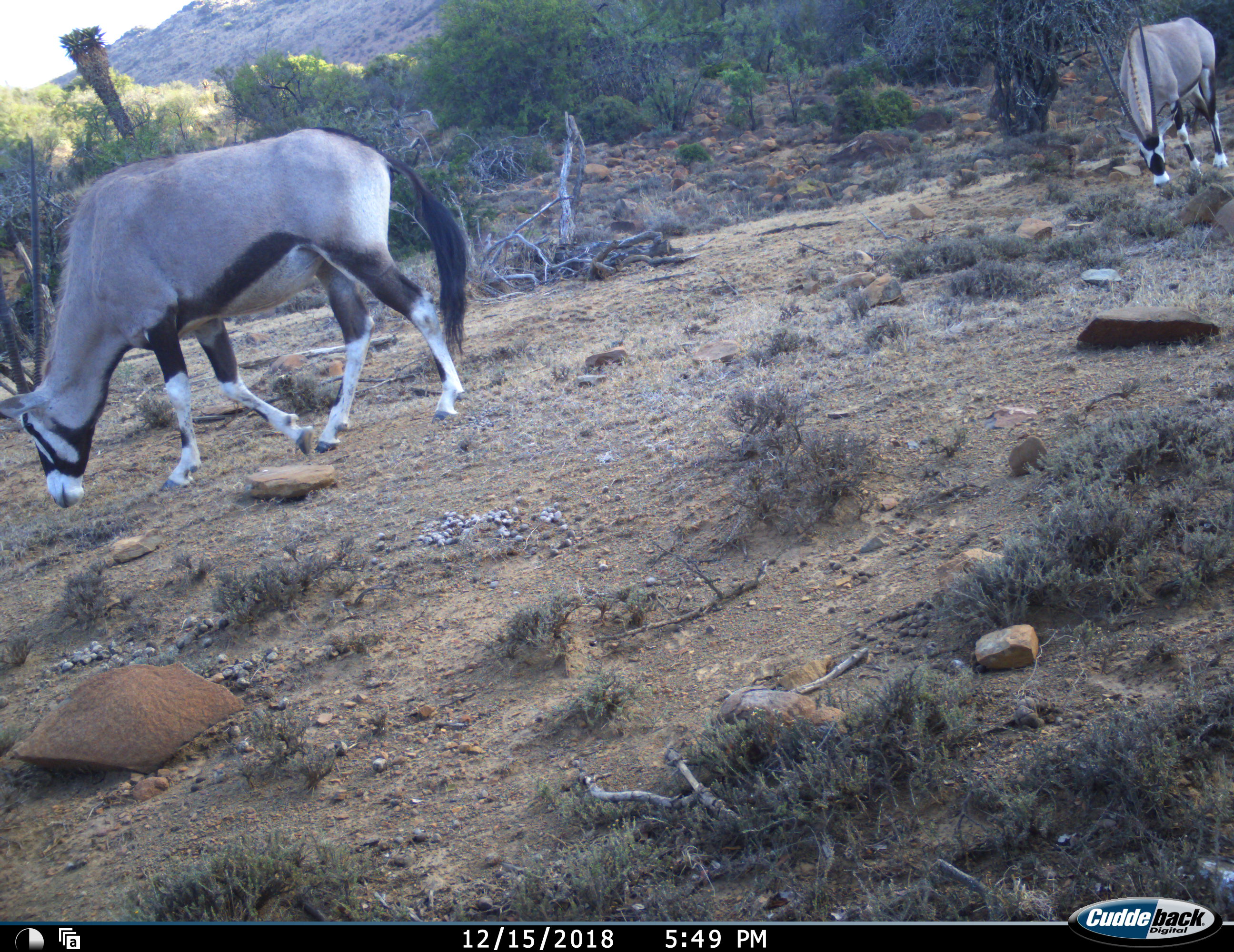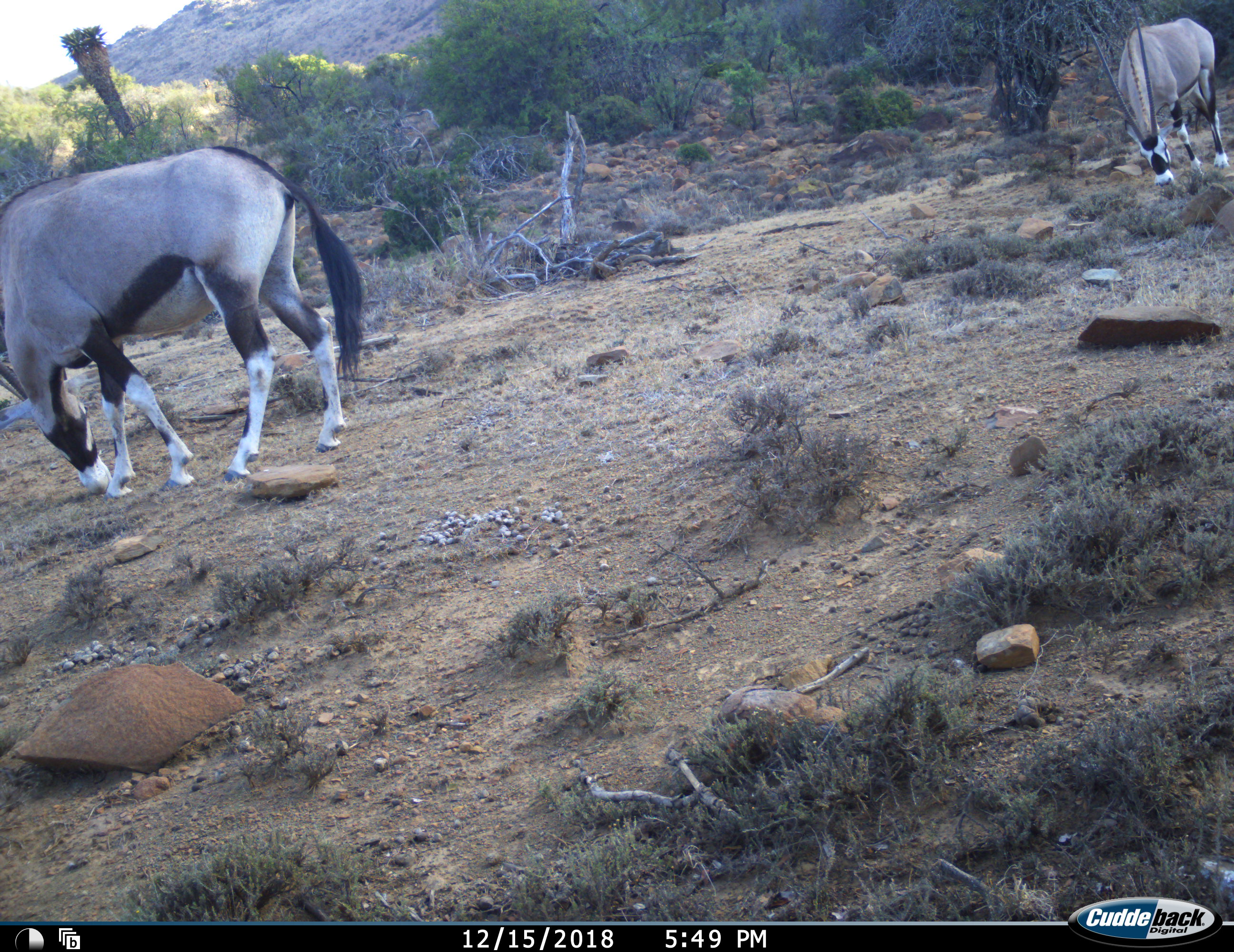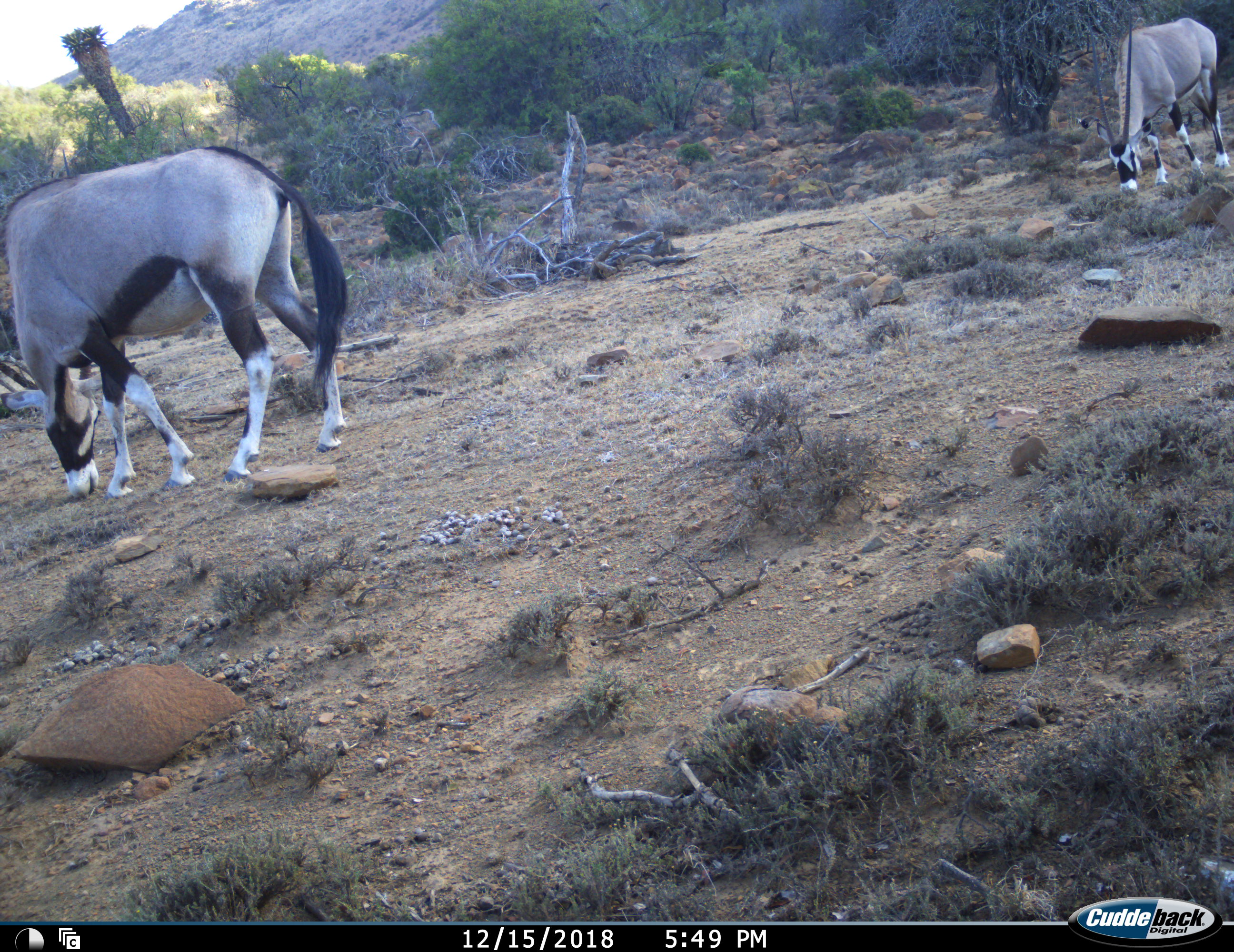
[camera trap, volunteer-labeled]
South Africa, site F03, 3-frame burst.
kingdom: Animalia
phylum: Chordata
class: Mammalia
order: Artiodactyla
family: Bovidae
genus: Oryx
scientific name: Oryx gazella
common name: gemsbok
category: gemsbokoryx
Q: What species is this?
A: Gemsbokoryx (gemsbok) (Oryx gazella).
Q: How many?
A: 2.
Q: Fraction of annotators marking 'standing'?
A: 40%.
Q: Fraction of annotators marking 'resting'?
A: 0%.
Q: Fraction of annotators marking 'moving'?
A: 30%.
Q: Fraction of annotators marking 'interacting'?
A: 0%.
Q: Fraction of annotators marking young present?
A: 0%.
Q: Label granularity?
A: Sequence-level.